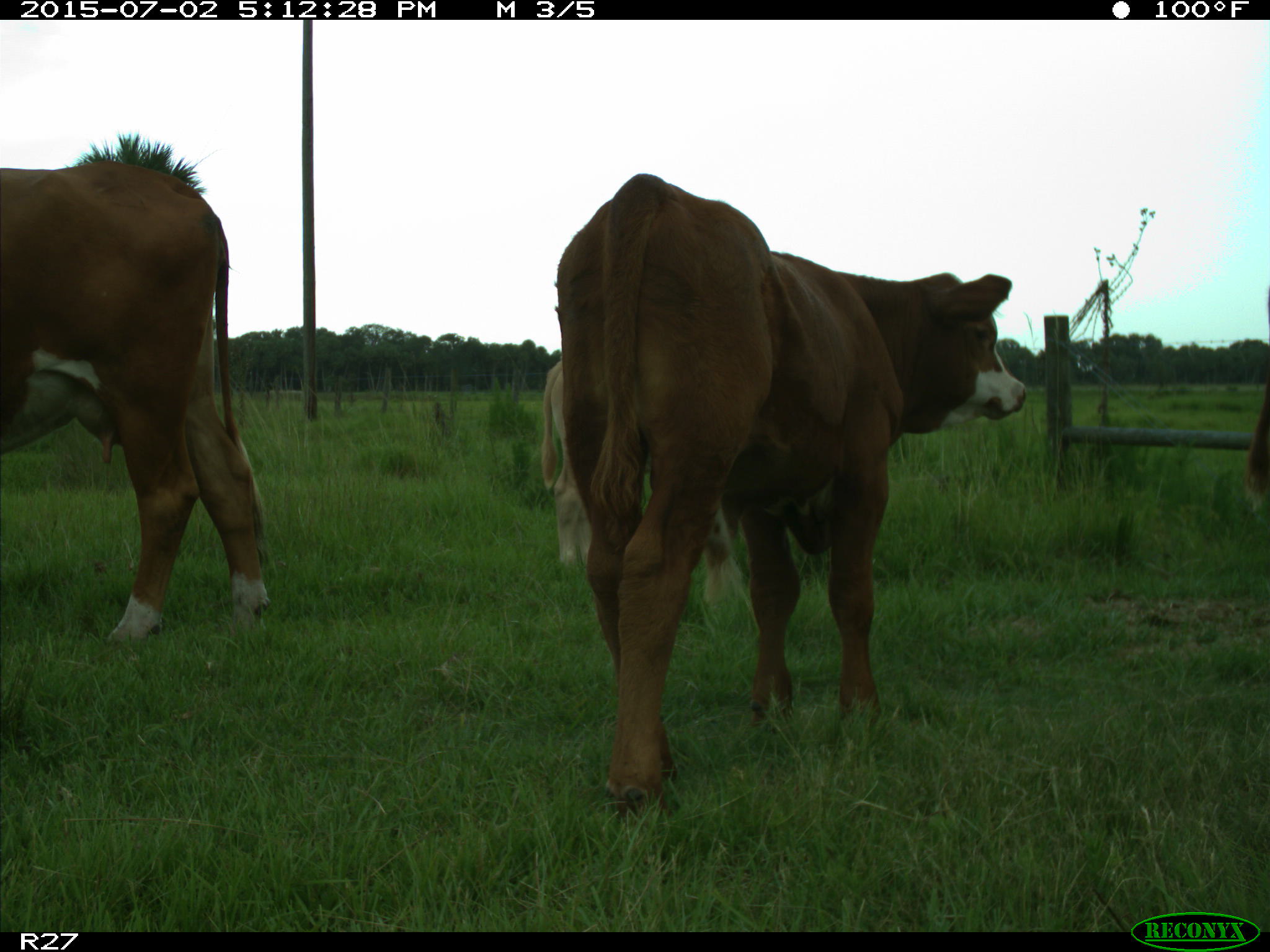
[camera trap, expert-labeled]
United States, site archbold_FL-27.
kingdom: Animalia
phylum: Chordata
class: Mammalia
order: Artiodactyla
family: Bovidae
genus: Bos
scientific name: Bos taurus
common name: domestic cow